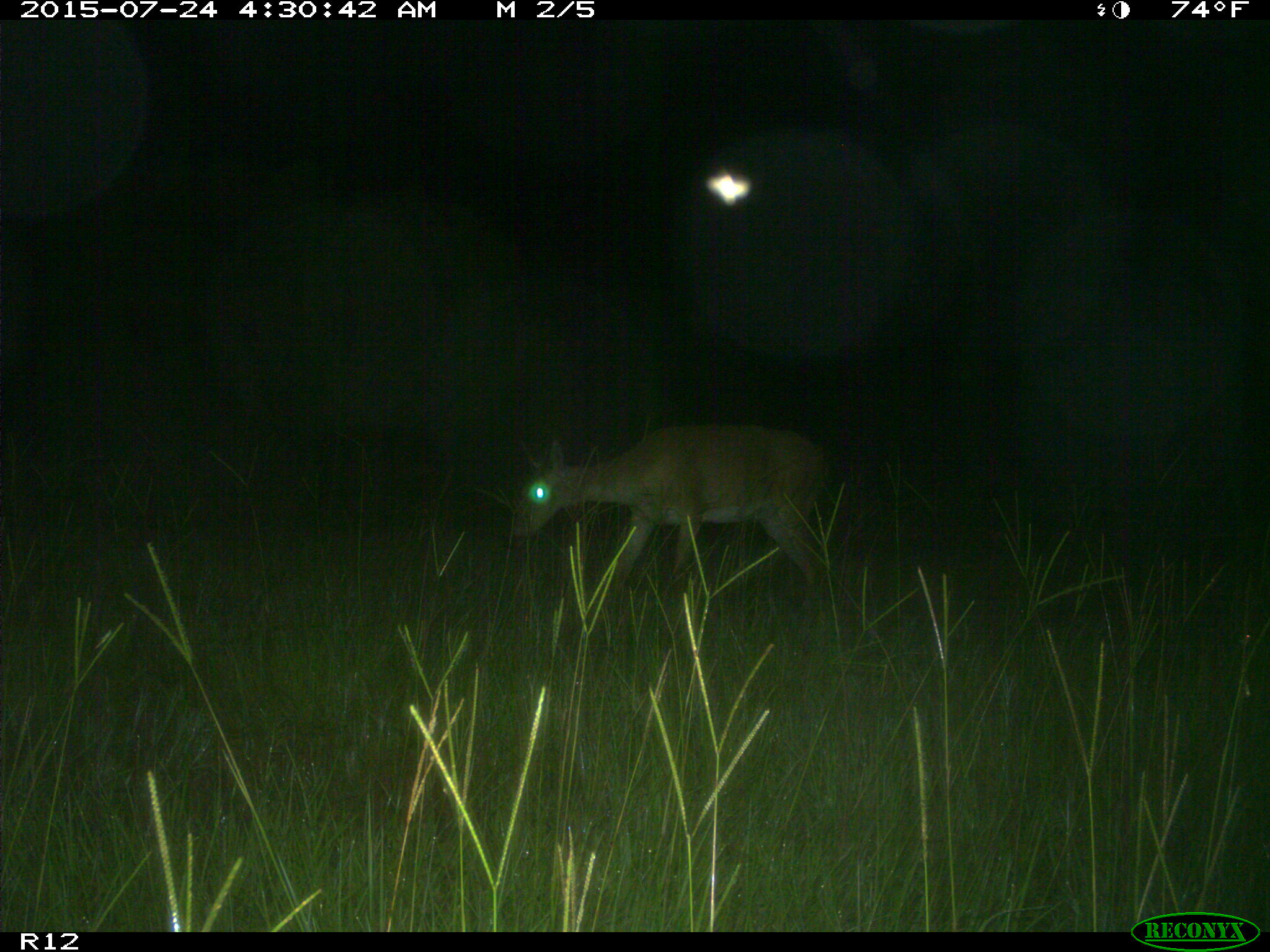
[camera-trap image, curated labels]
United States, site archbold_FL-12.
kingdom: Animalia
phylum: Chordata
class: Mammalia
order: Artiodactyla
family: Cervidae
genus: Odocoileus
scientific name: Odocoileus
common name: deer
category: unidentified deer